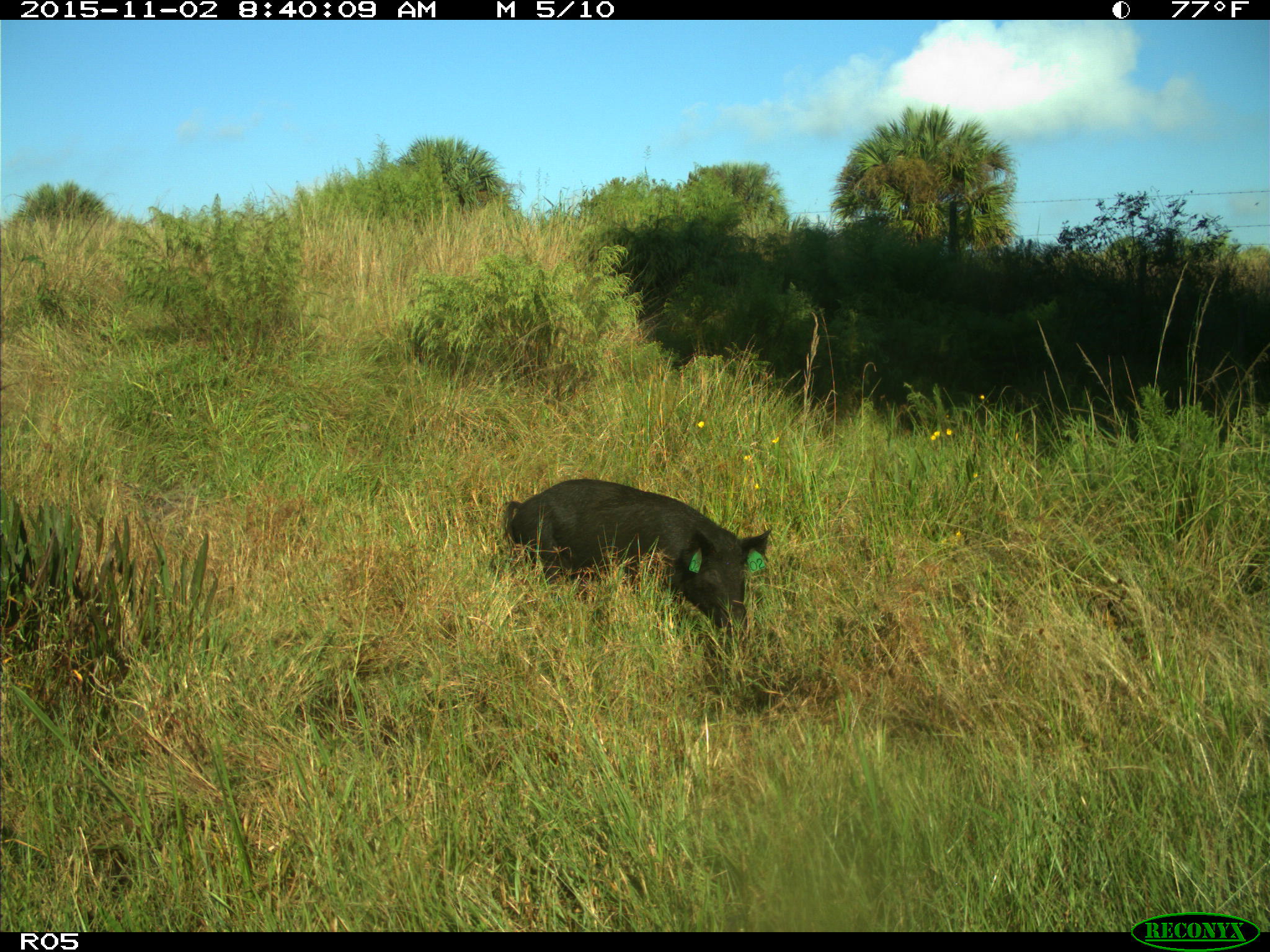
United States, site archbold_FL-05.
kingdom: Animalia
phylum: Chordata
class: Mammalia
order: Artiodactyla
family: Suidae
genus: Sus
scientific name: Sus scrofa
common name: wild boar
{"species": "Sus scrofa (wild boar)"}